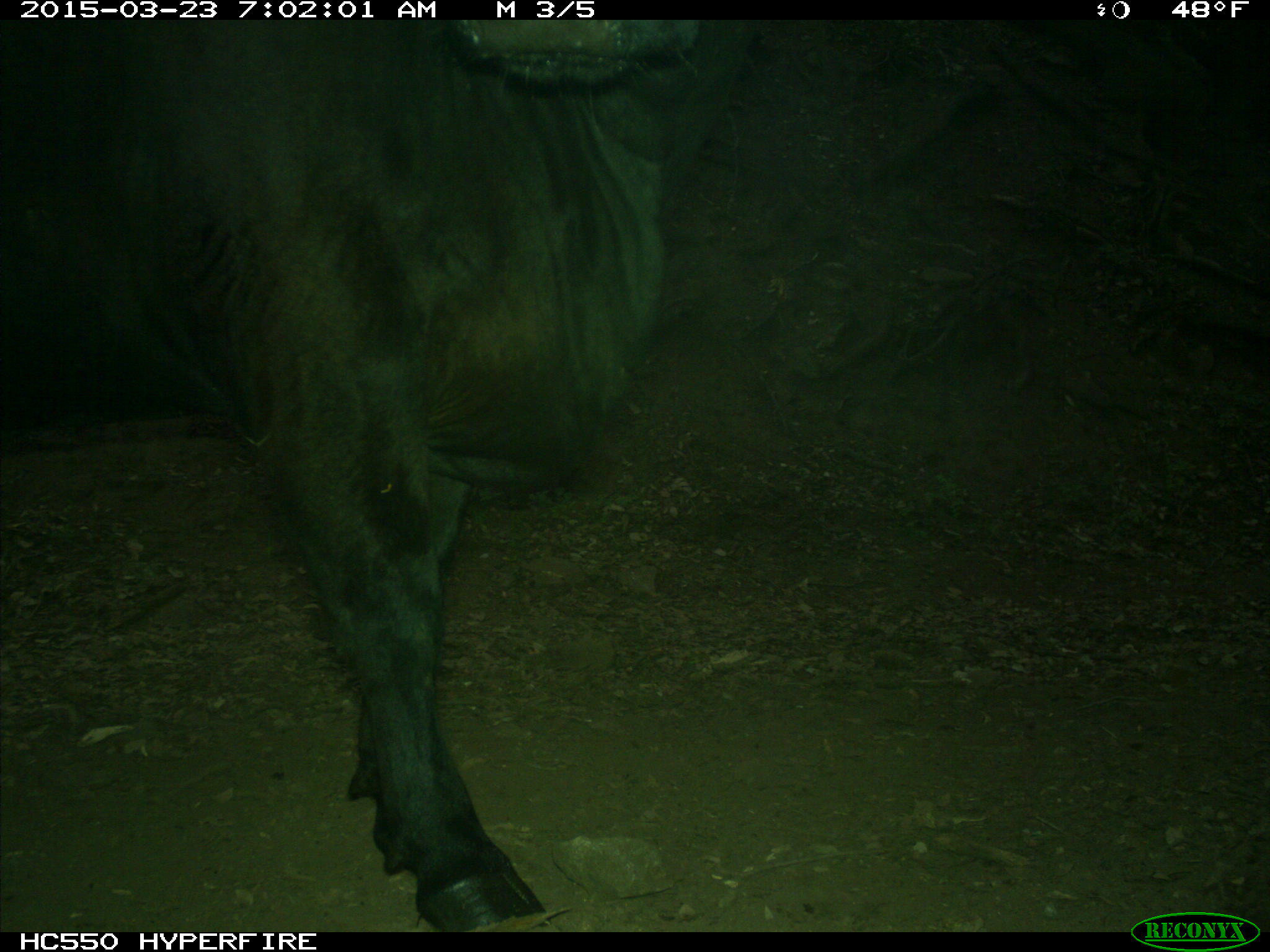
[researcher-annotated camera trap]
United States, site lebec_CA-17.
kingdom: Animalia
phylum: Chordata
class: Mammalia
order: Artiodactyla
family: Bovidae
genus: Bos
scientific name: Bos taurus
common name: domestic cow